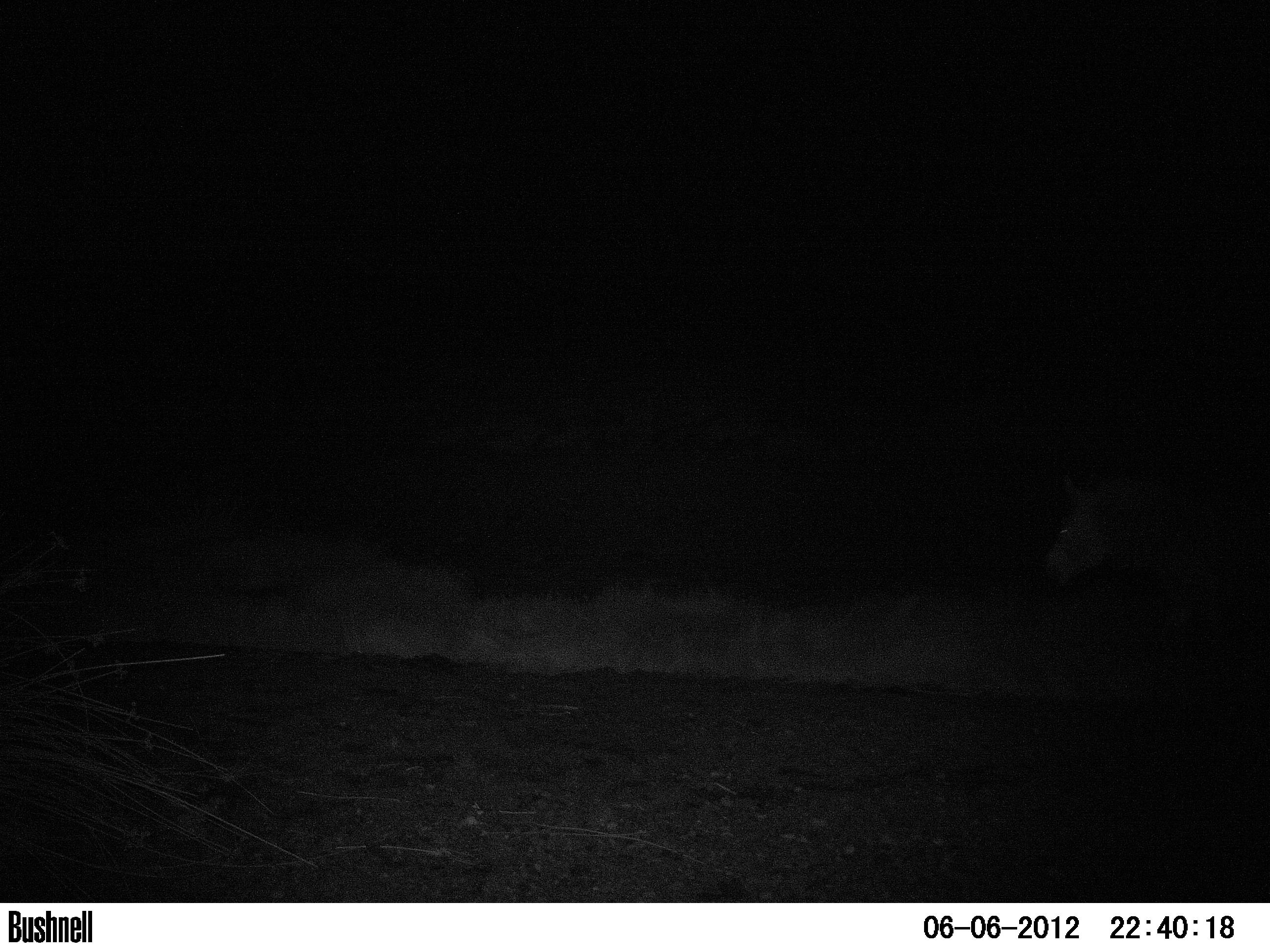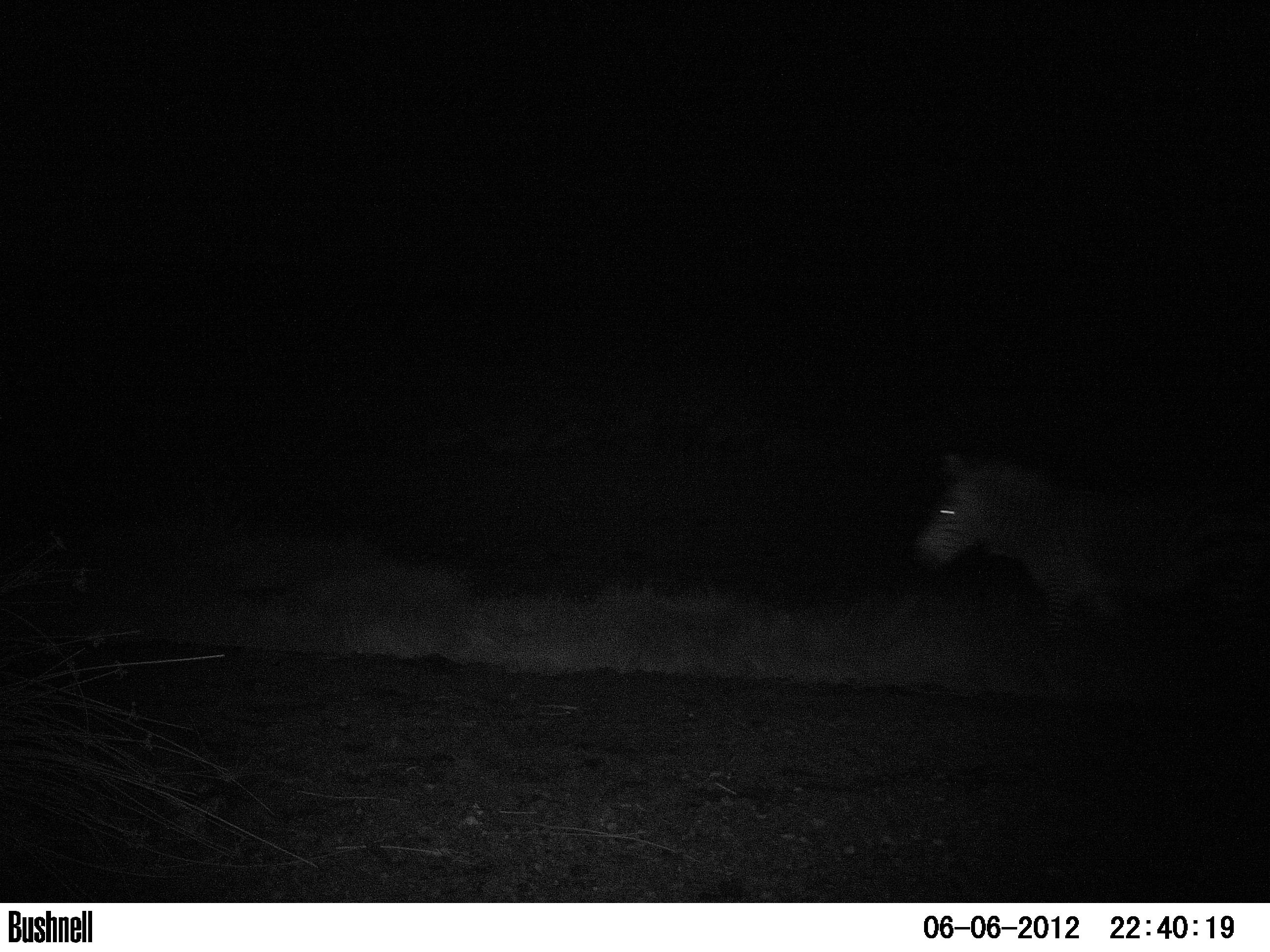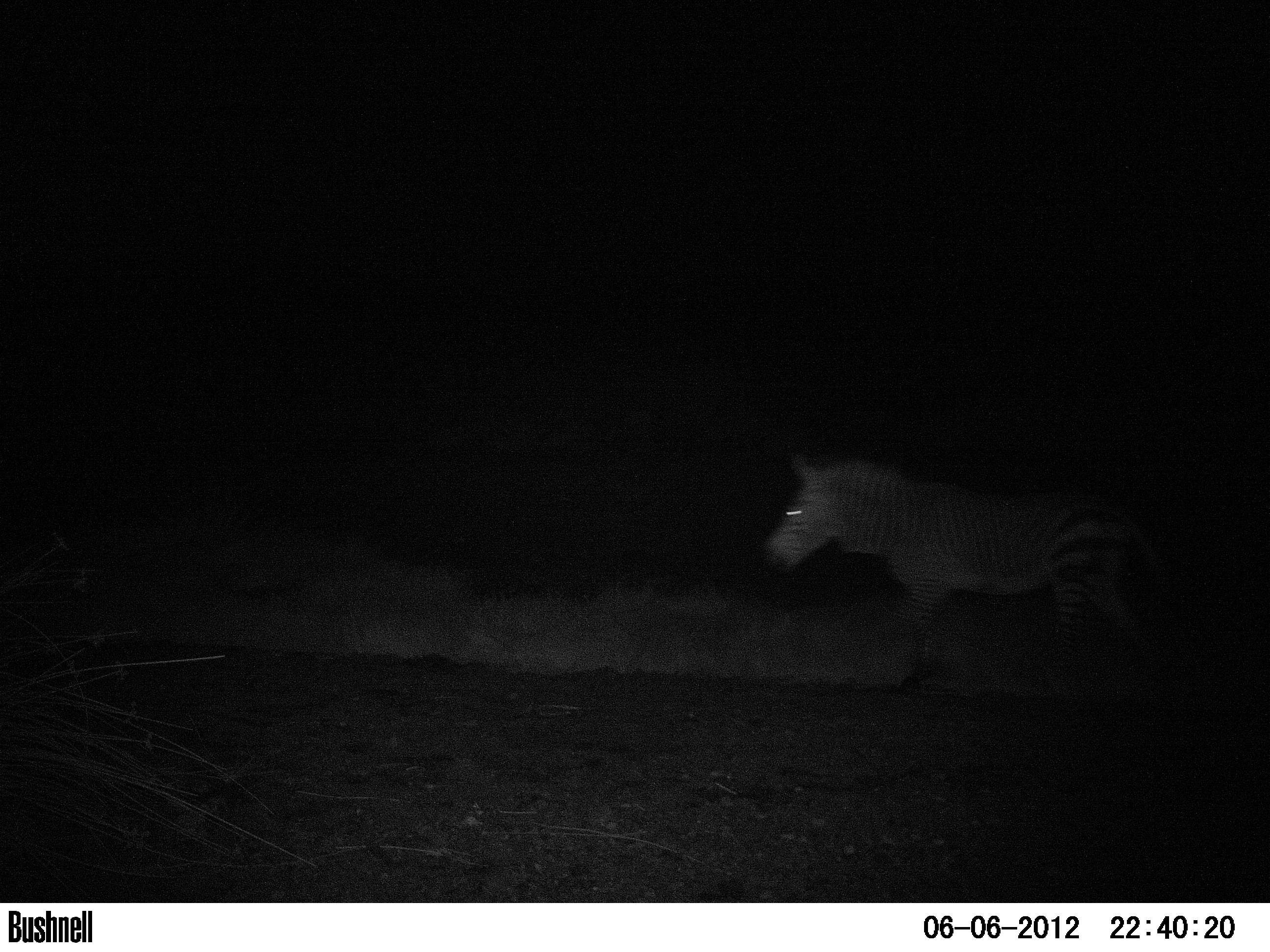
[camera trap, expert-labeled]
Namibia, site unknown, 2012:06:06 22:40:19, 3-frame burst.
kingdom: Animalia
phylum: Chordata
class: Mammalia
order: Perissodactyla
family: Equidae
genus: Equus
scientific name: Equus zebra hartmannae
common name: hartmann's mountain zebra